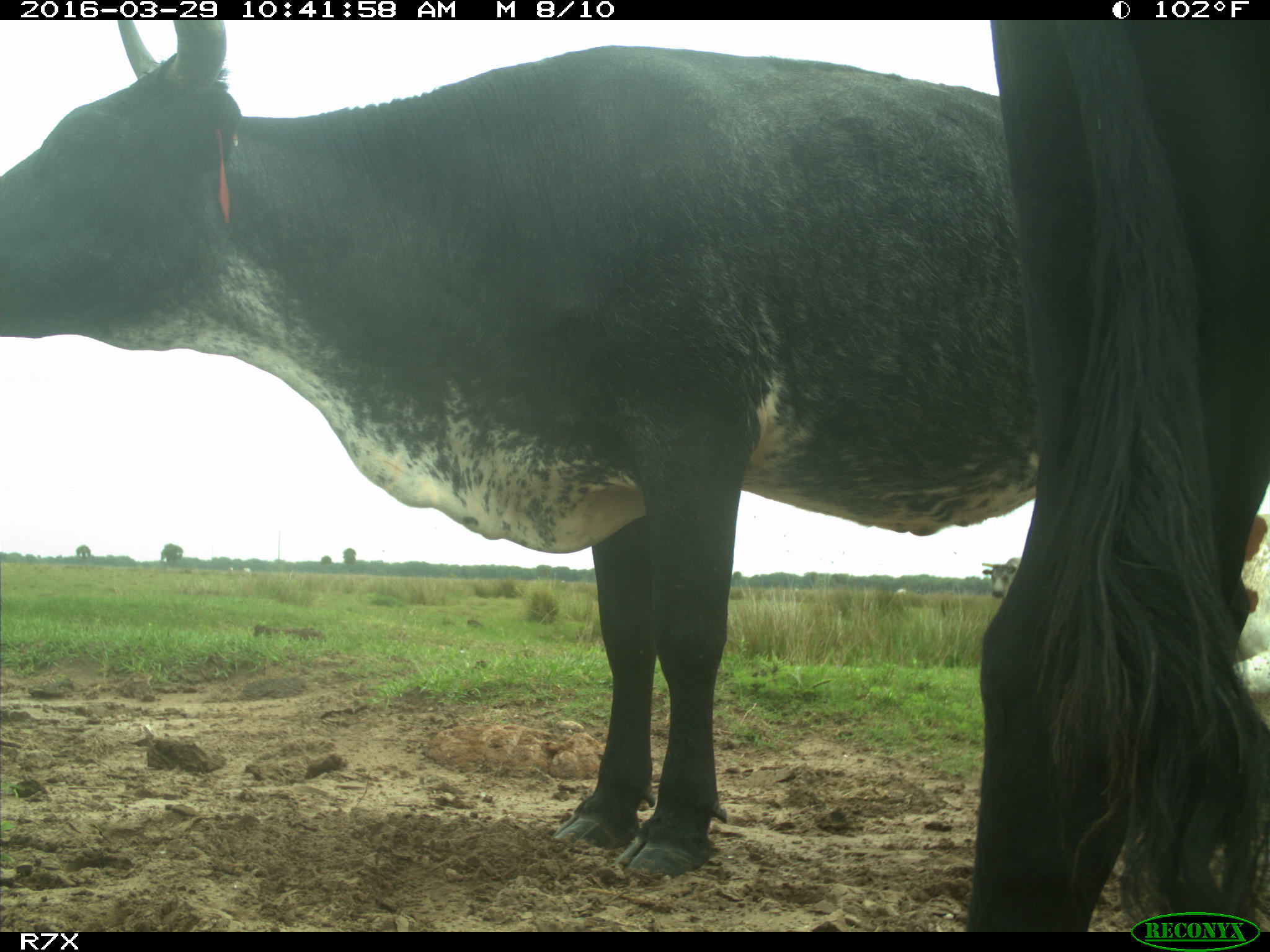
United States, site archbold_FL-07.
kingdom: Animalia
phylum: Chordata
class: Mammalia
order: Artiodactyla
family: Bovidae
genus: Bos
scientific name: Bos taurus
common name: domestic cow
Bos taurus (domestic cow).